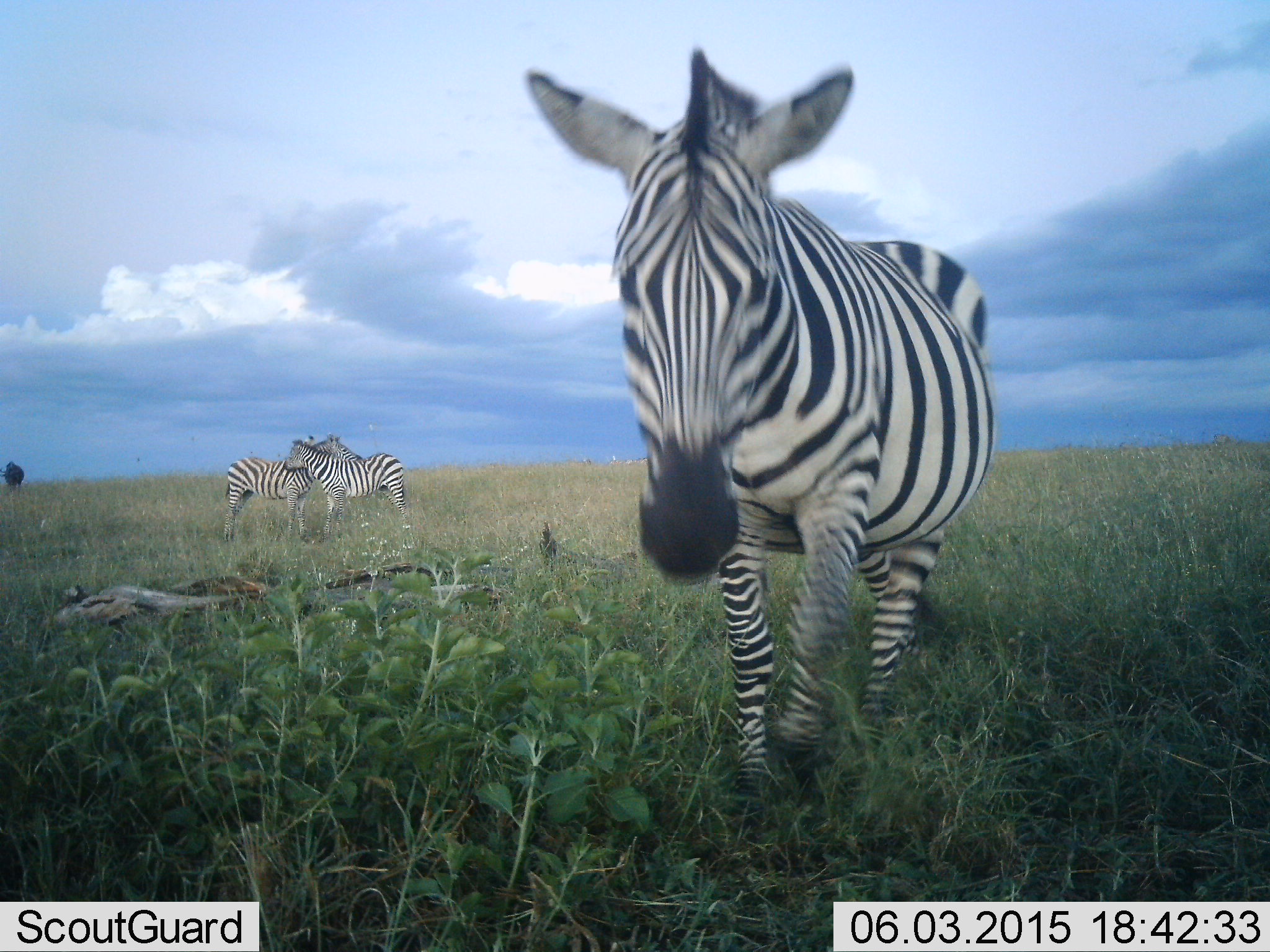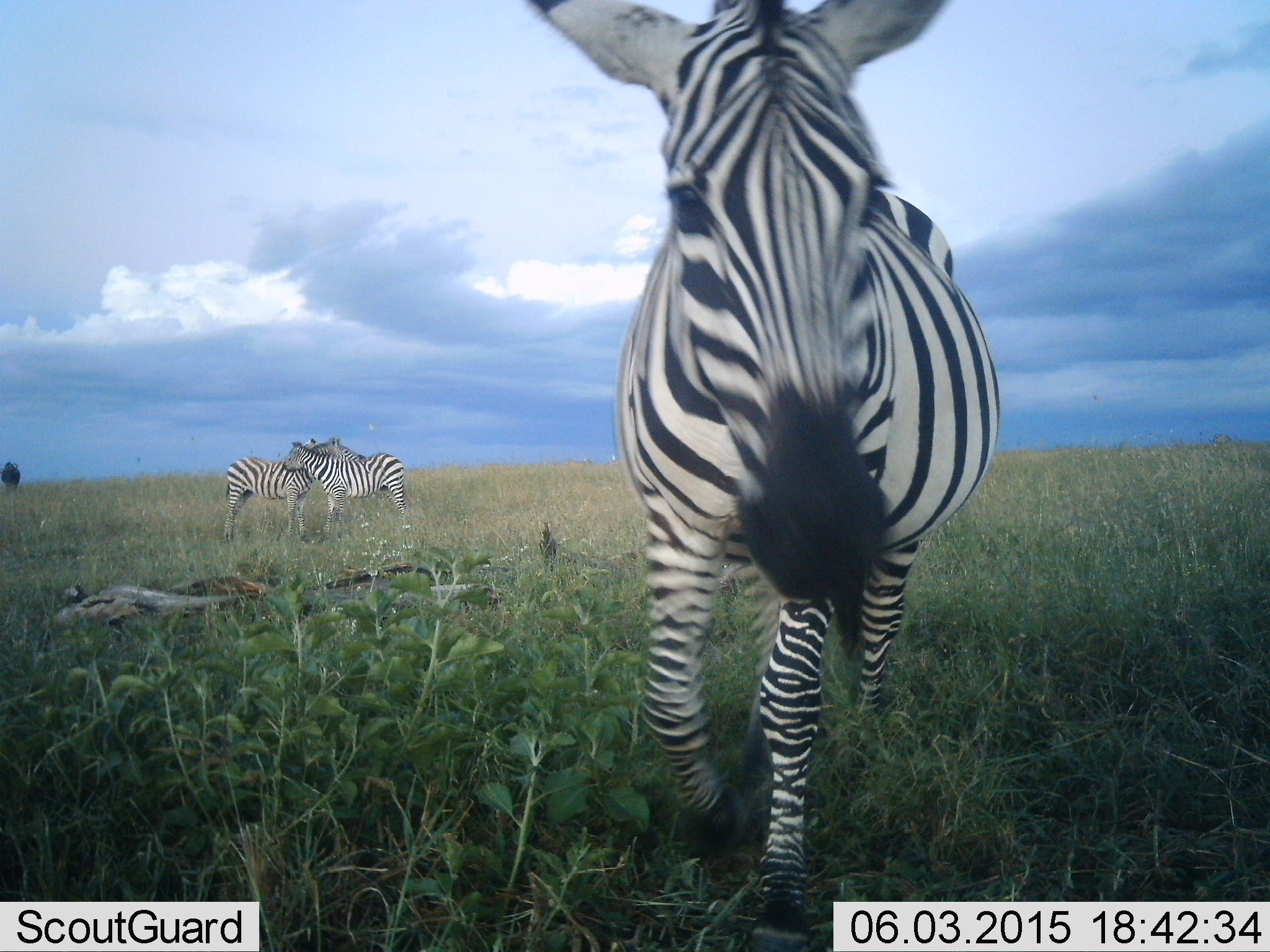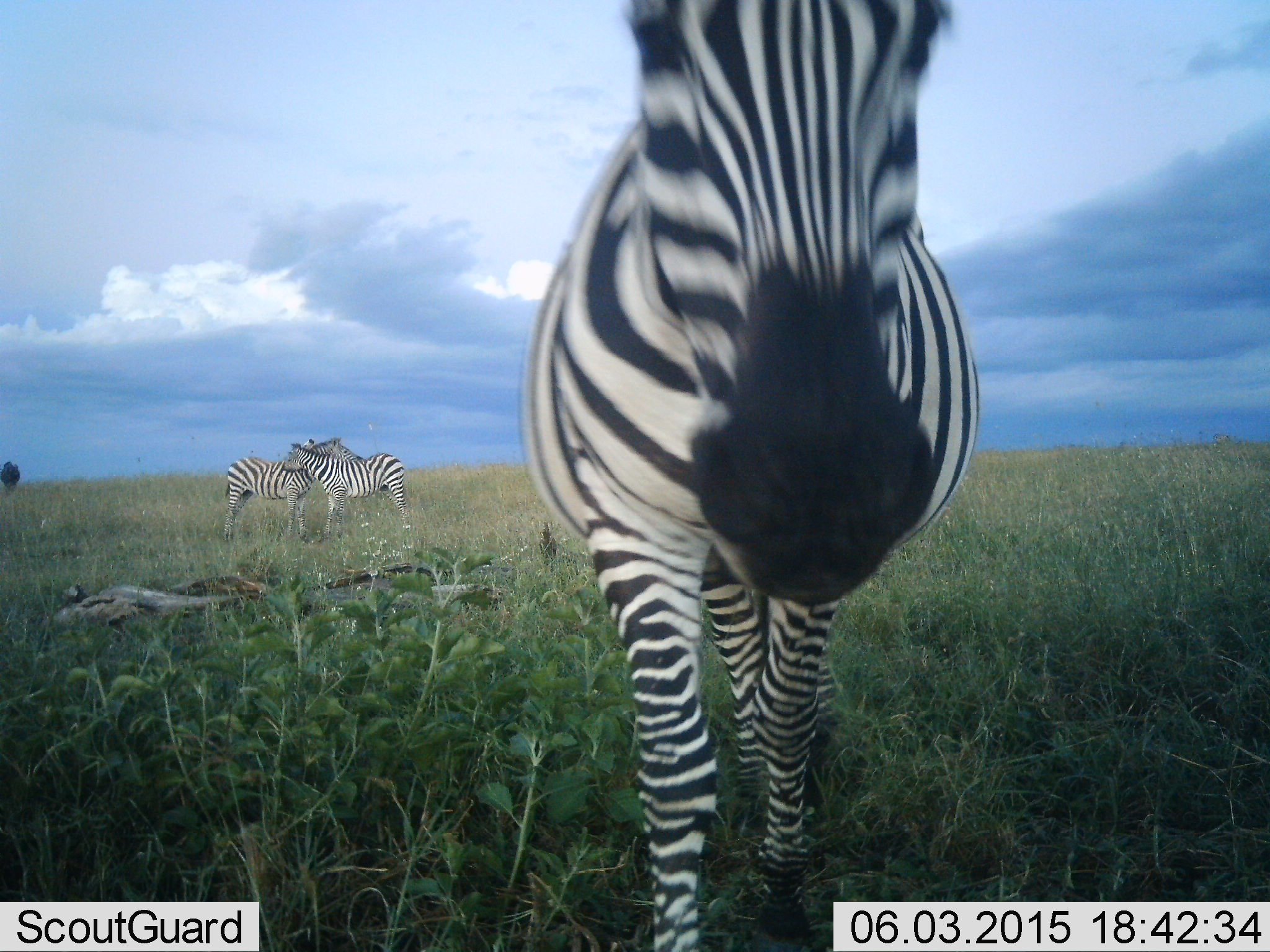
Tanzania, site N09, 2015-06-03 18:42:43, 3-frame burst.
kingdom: Animalia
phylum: Chordata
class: Mammalia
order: Perissodactyla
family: Equidae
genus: Equus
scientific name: Equus quagga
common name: plains zebra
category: zebra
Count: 3.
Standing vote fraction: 54%.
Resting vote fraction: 0%.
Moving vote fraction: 69%.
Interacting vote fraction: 62%.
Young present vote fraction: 0%.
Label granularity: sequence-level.